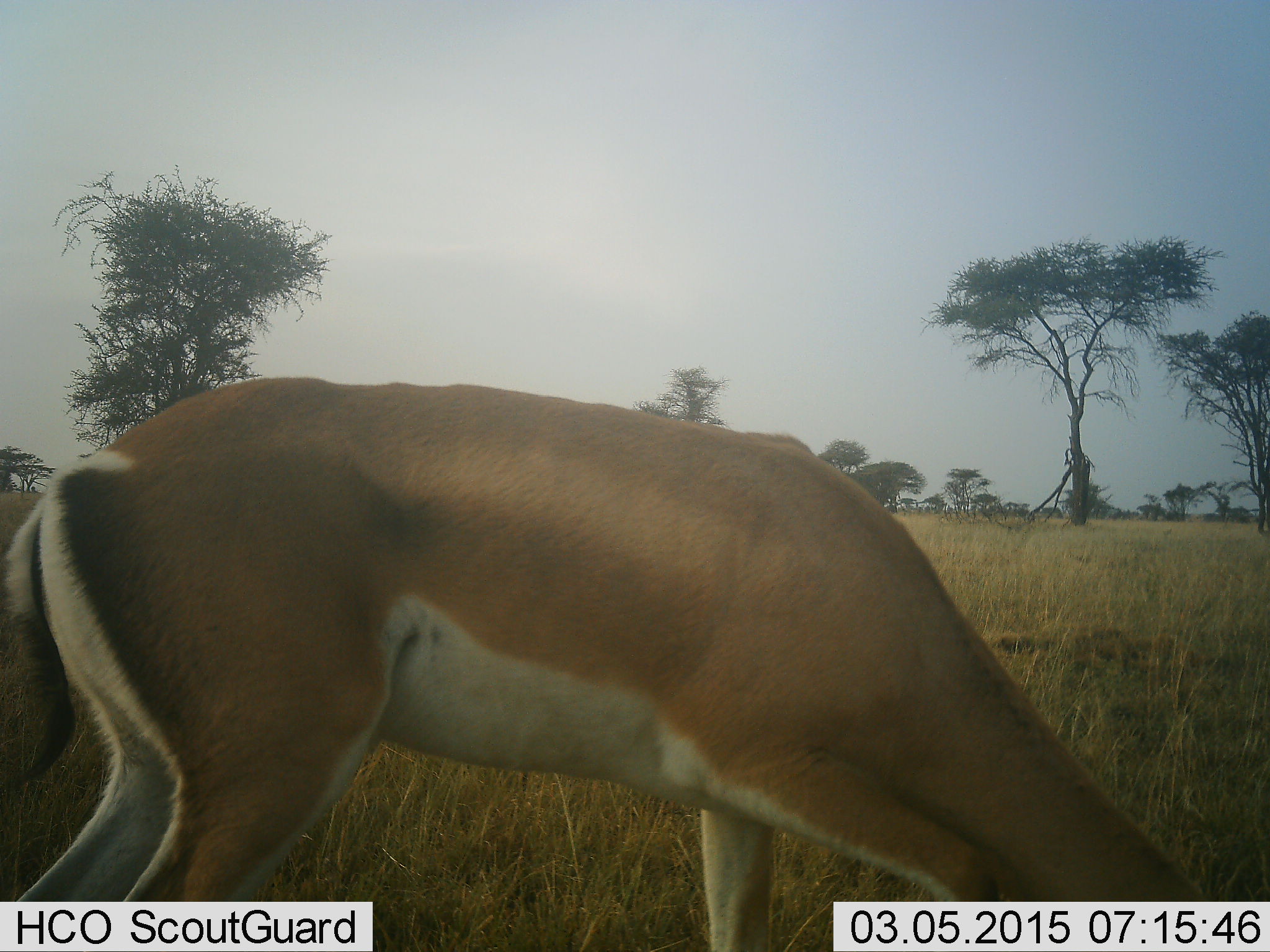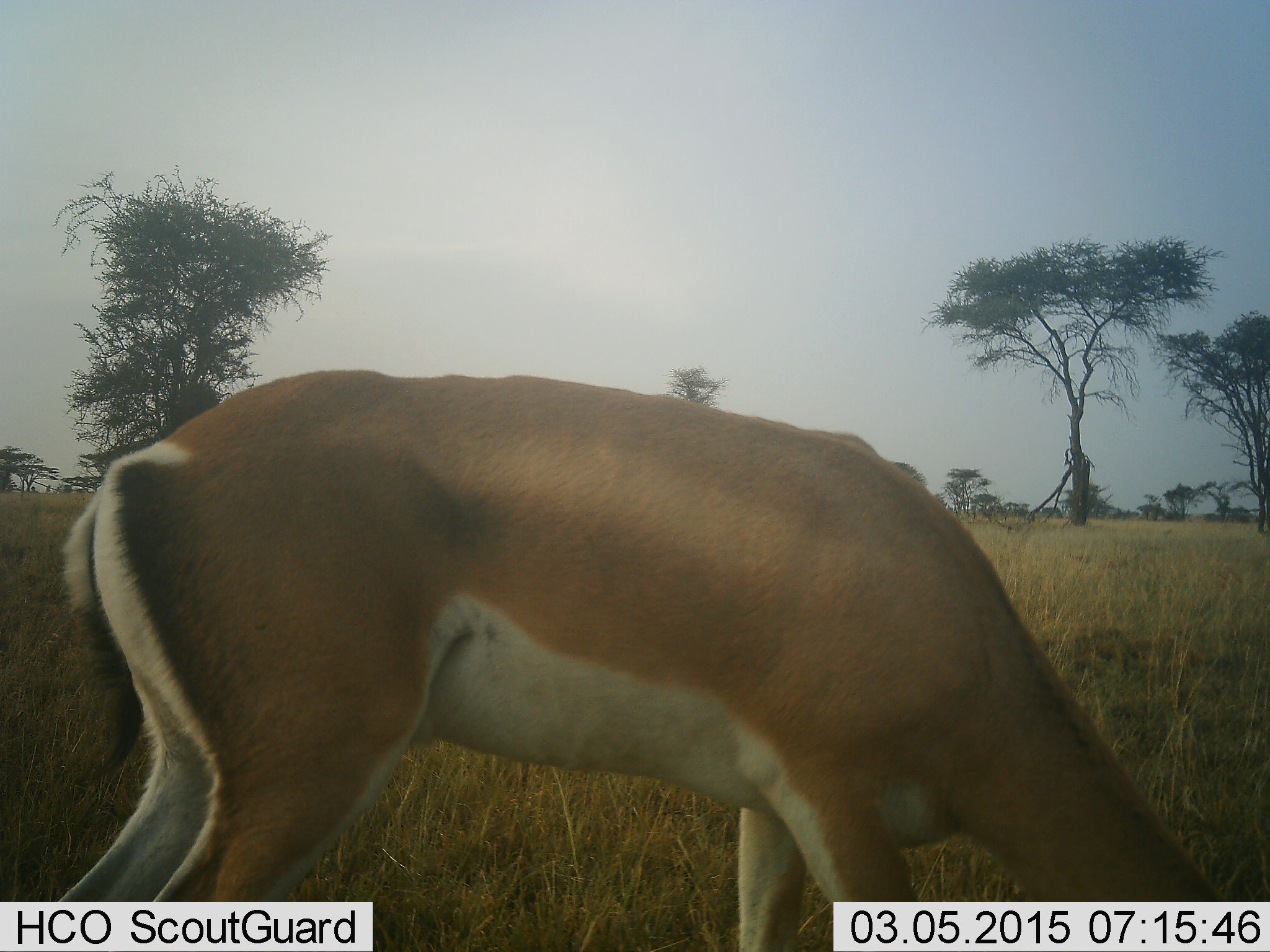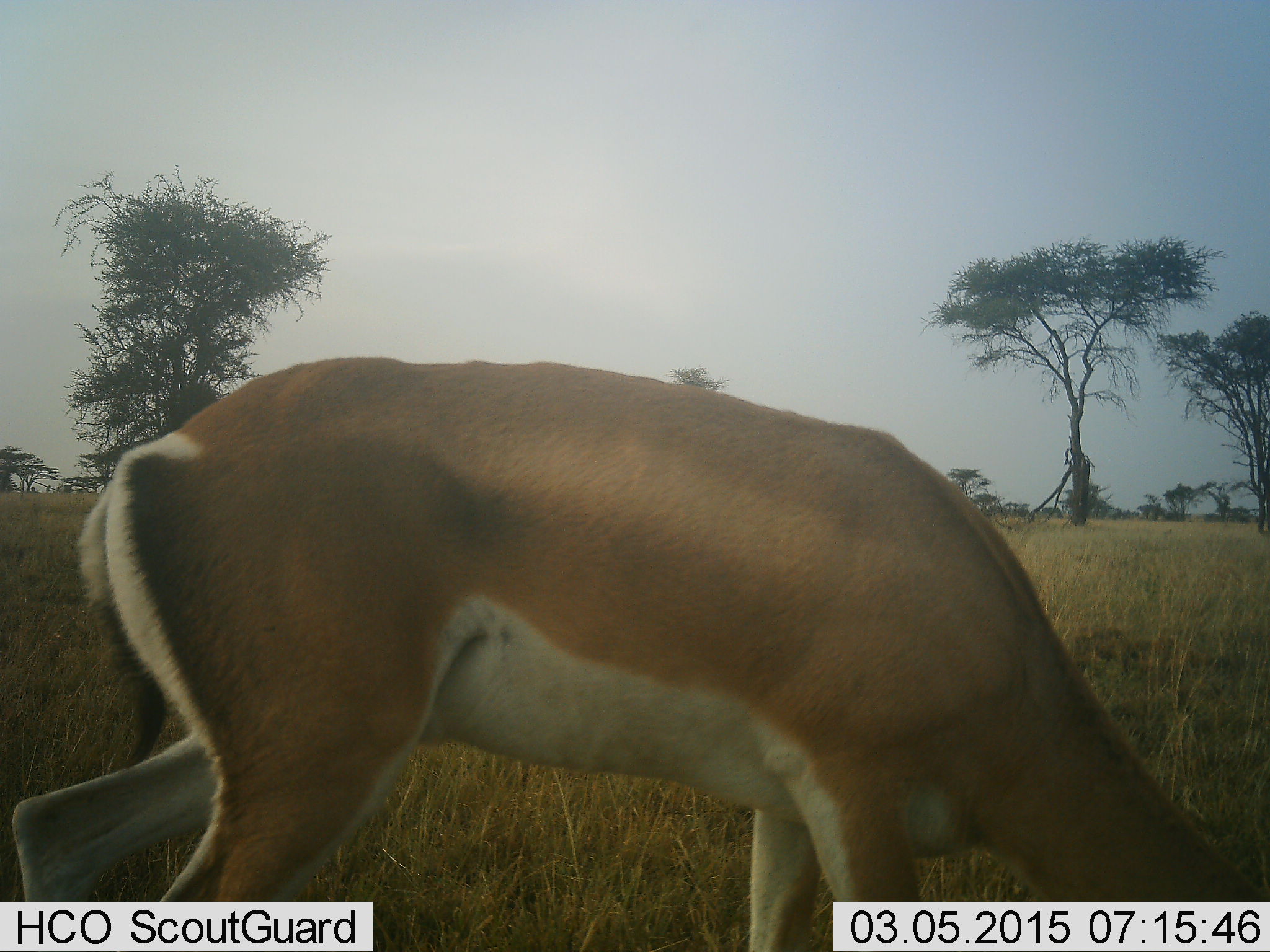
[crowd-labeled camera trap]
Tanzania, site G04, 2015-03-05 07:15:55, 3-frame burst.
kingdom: Animalia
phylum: Chordata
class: Mammalia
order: Artiodactyla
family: Bovidae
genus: Nanger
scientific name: Nanger granti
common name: grant's gazelle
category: gazellegrants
Gazellegrants (grant's gazelle) (Nanger granti), count 1. Behavior (volunteer vote fractions): standing 20%, resting 0%, moving 0%, interacting 0%. Young present (vote fraction): 0%. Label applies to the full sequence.